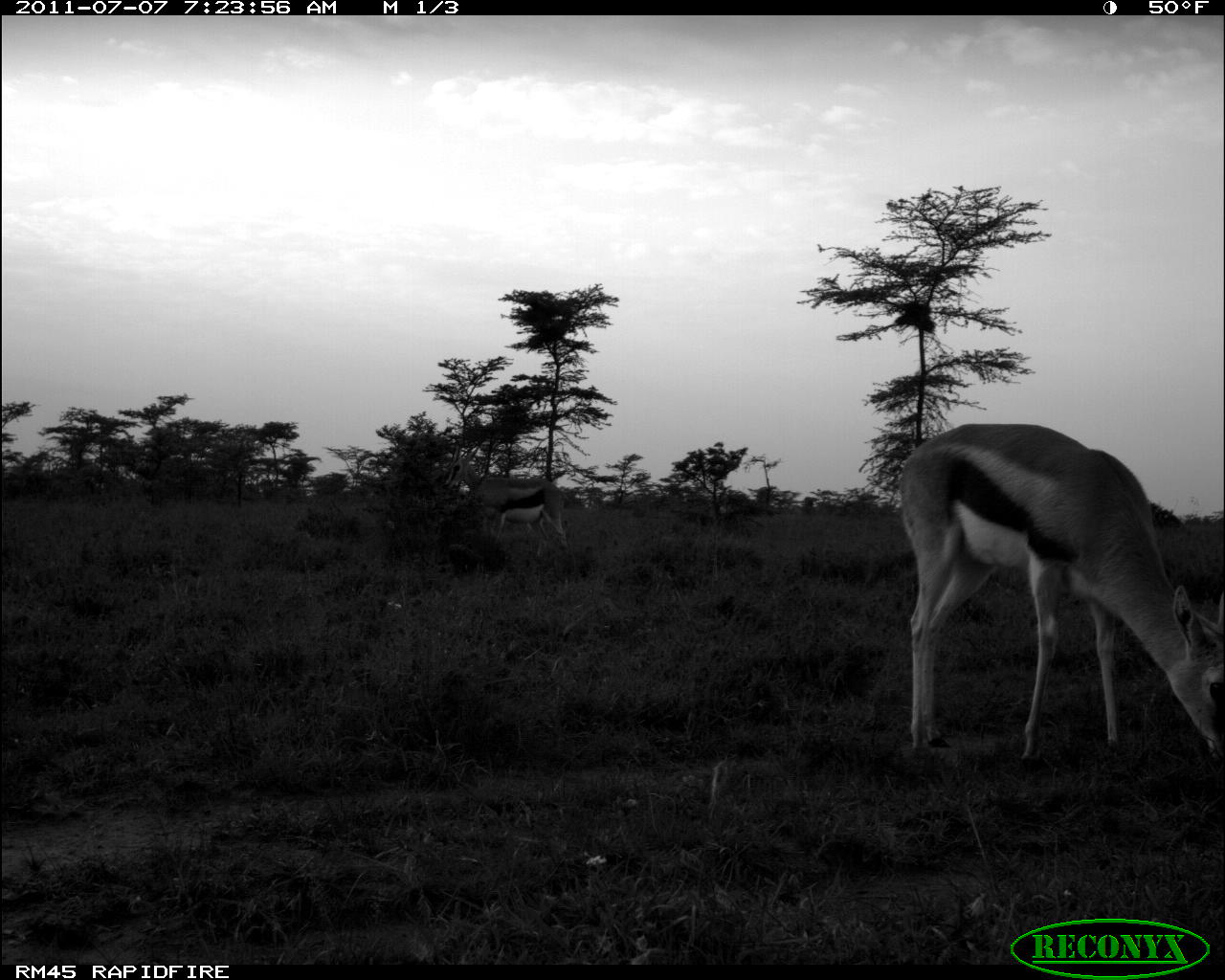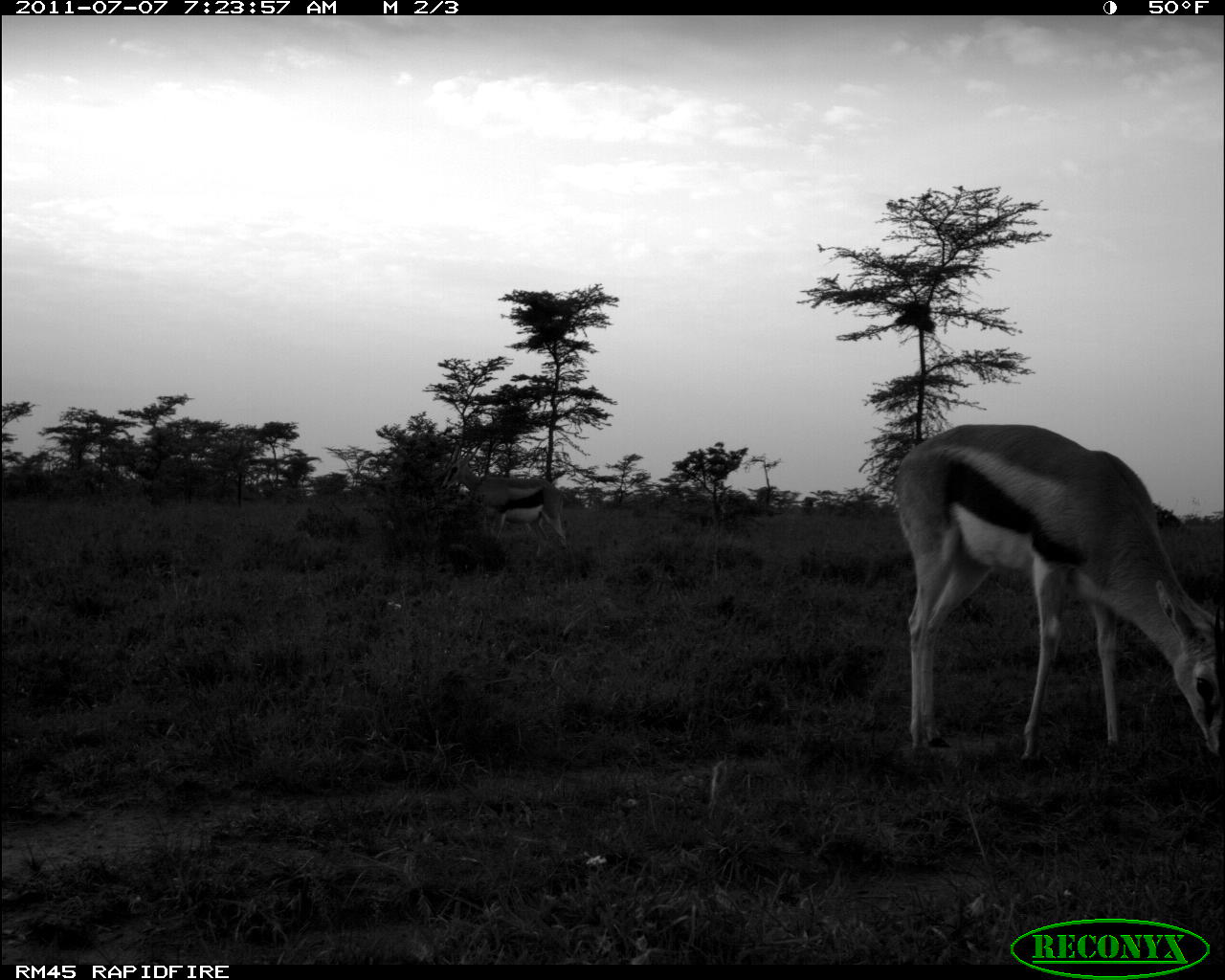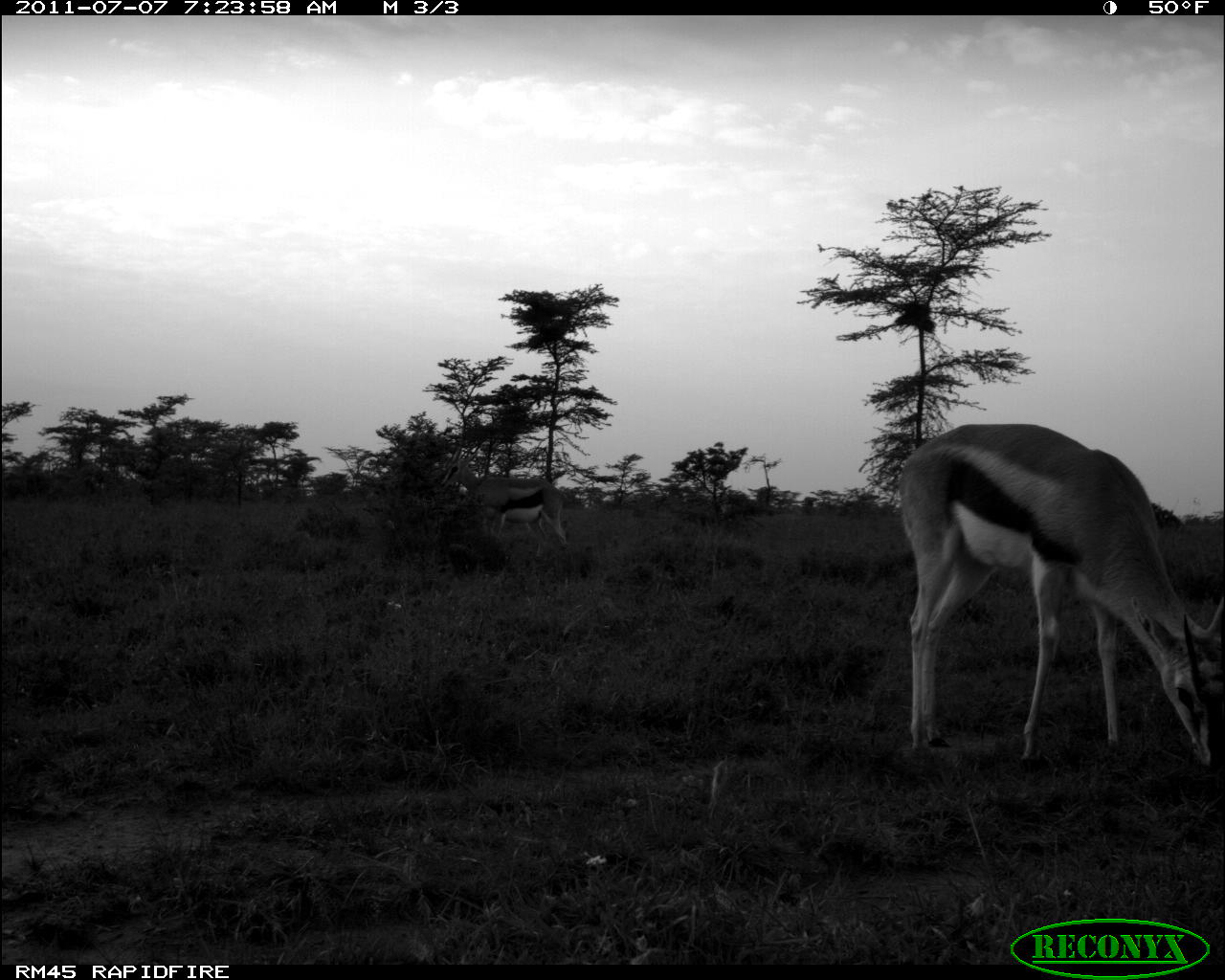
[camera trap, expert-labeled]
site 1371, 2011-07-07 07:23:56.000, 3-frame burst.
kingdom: Animalia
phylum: Chordata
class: Mammalia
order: Artiodactyla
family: Bovidae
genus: Nanger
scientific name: Nanger granti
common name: grant's gazelle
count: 2